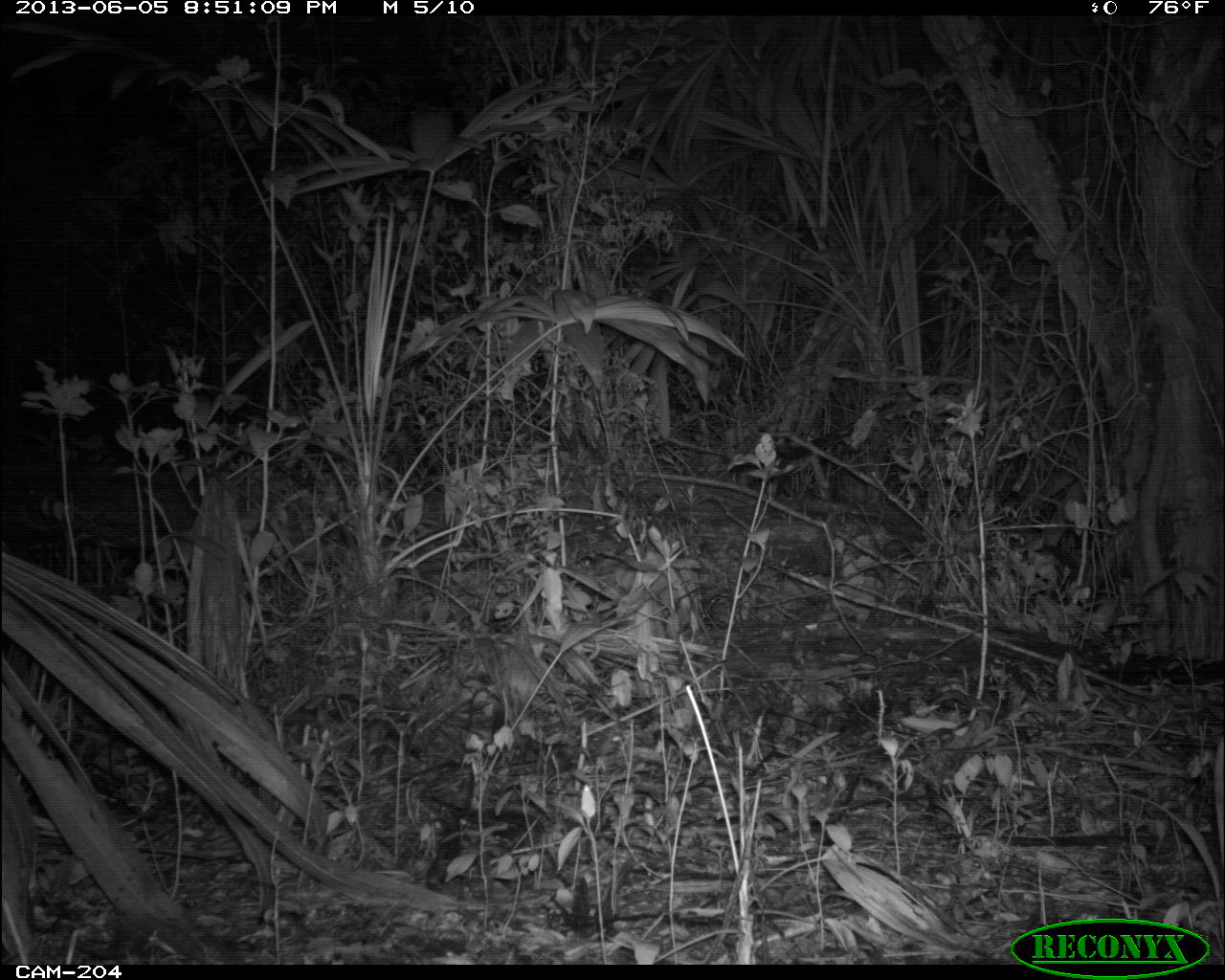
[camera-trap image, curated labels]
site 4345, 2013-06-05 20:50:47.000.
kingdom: Animalia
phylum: Chordata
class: Mammalia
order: Carnivora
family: Felidae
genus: Leopardus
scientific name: Leopardus pardalis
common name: ocelot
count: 1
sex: female